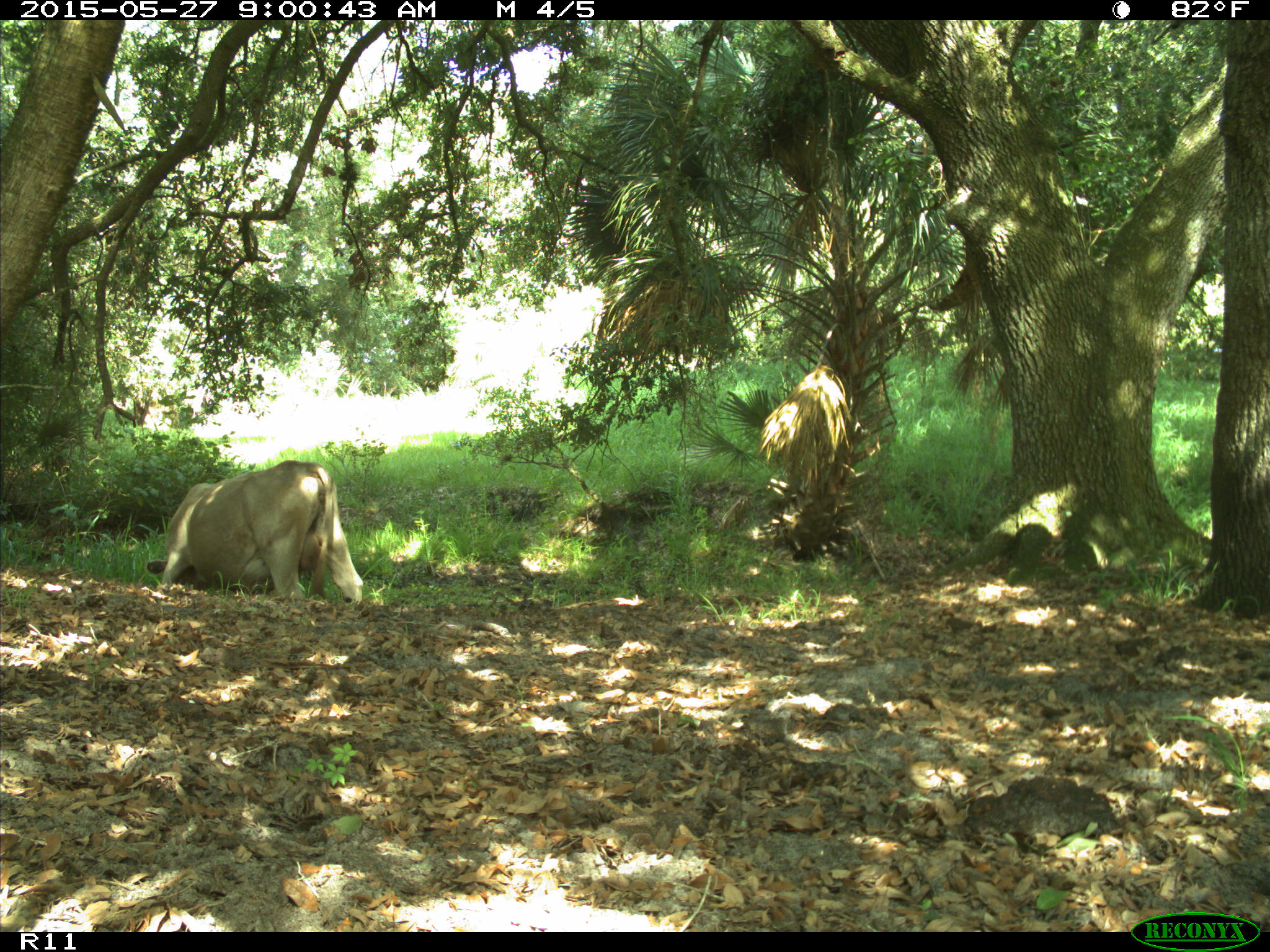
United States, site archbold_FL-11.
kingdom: Animalia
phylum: Chordata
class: Mammalia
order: Artiodactyla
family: Bovidae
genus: Bos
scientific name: Bos taurus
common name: domestic cow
Bos taurus (domestic cow).